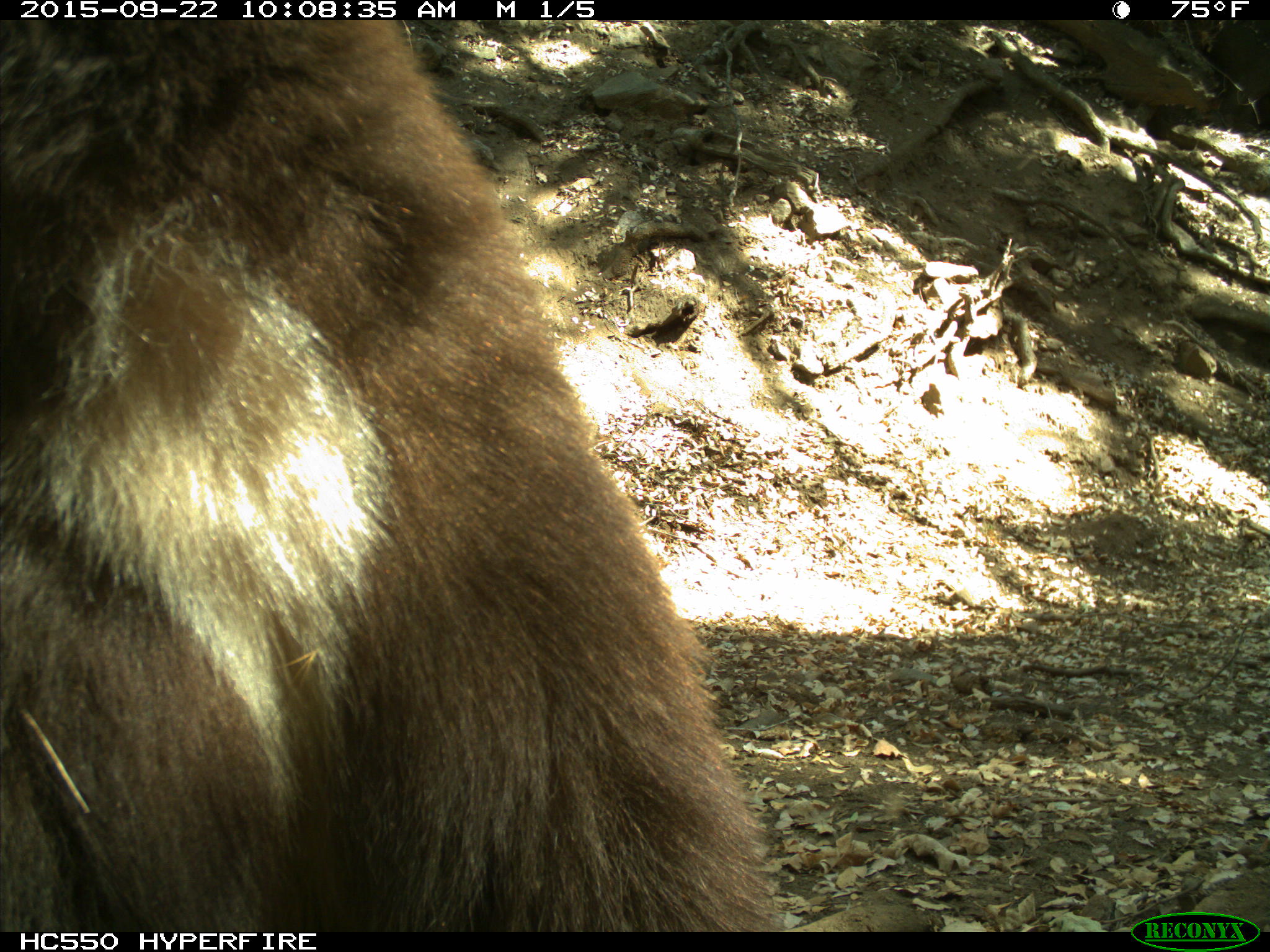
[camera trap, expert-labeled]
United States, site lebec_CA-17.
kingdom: Animalia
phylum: Chordata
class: Mammalia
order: Carnivora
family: Ursidae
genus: Ursus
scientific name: Ursus americanus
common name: american black bear